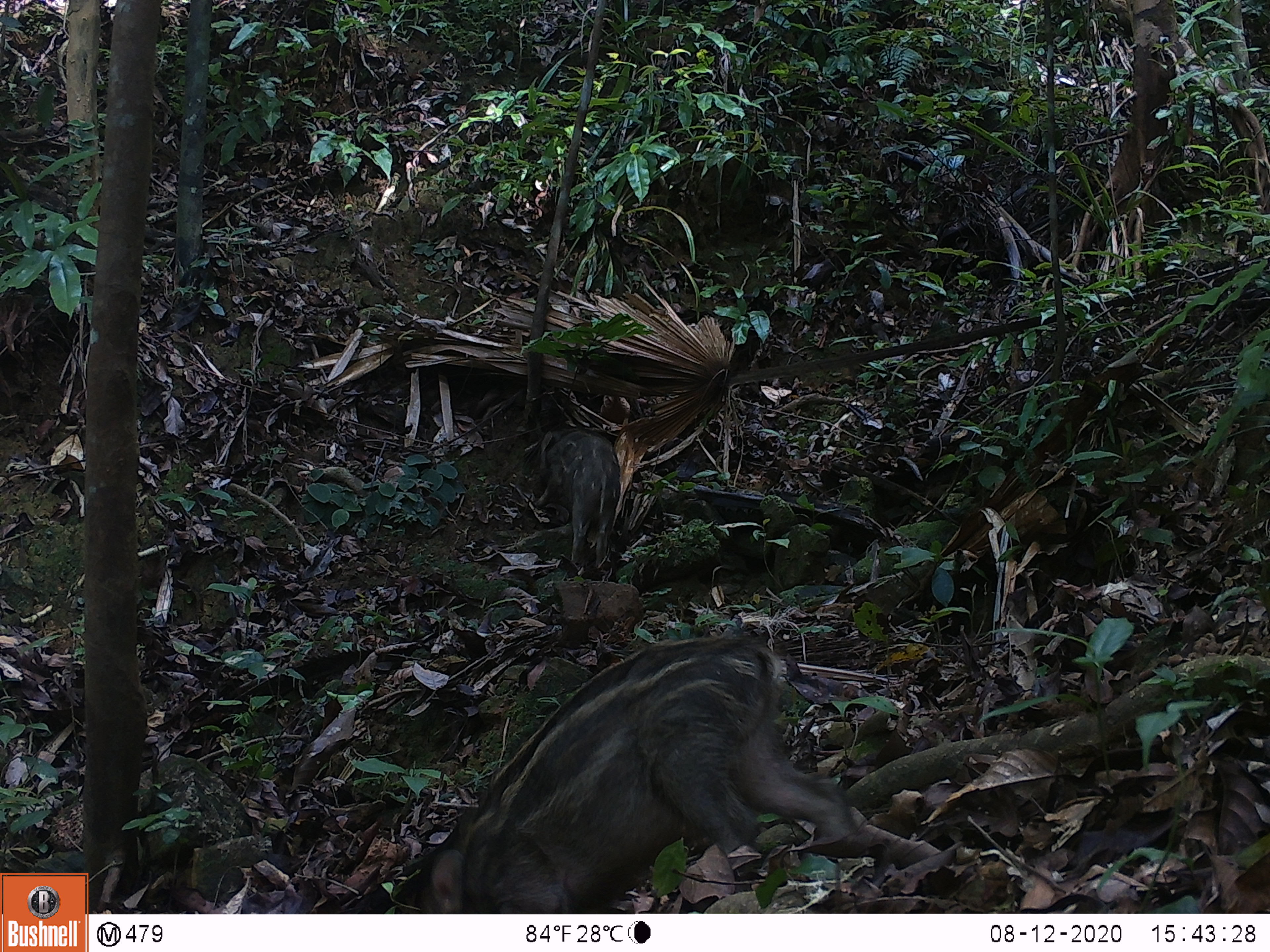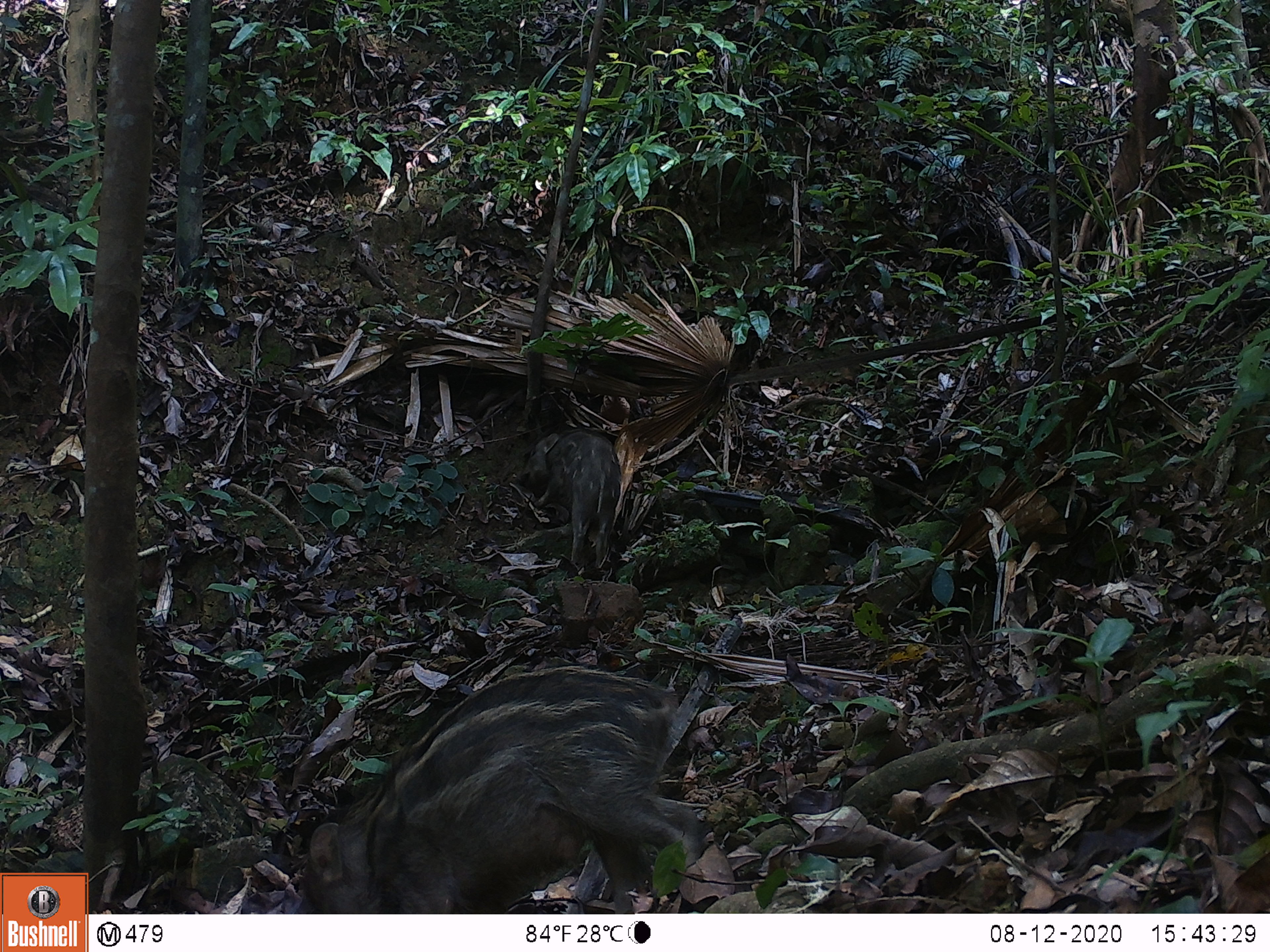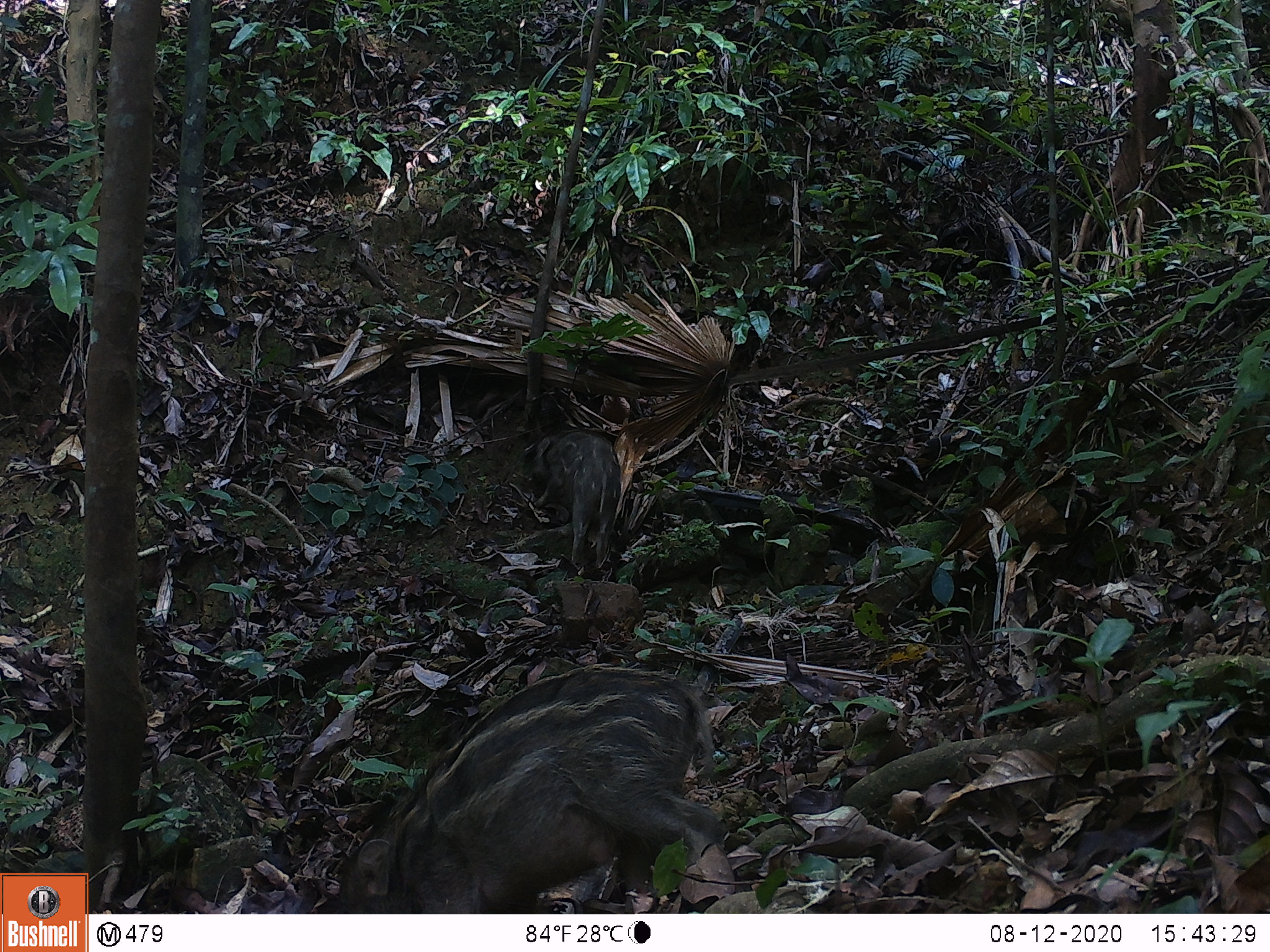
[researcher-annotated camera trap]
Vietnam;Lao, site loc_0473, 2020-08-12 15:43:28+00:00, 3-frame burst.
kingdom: Animalia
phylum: Chordata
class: Mammalia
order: Artiodactyla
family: Suidae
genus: Sus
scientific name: Sus scrofa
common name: eurasian wild pig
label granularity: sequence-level